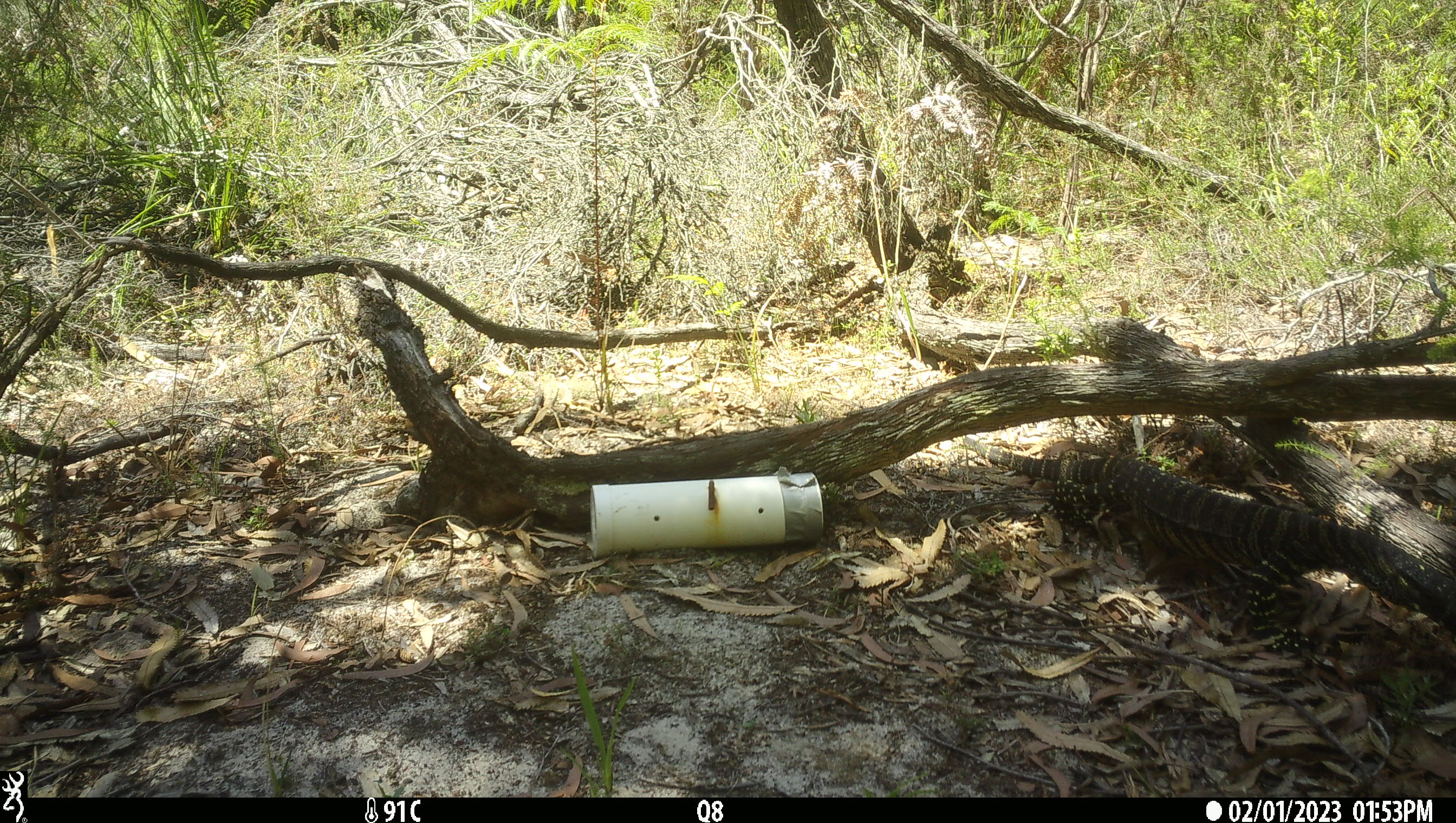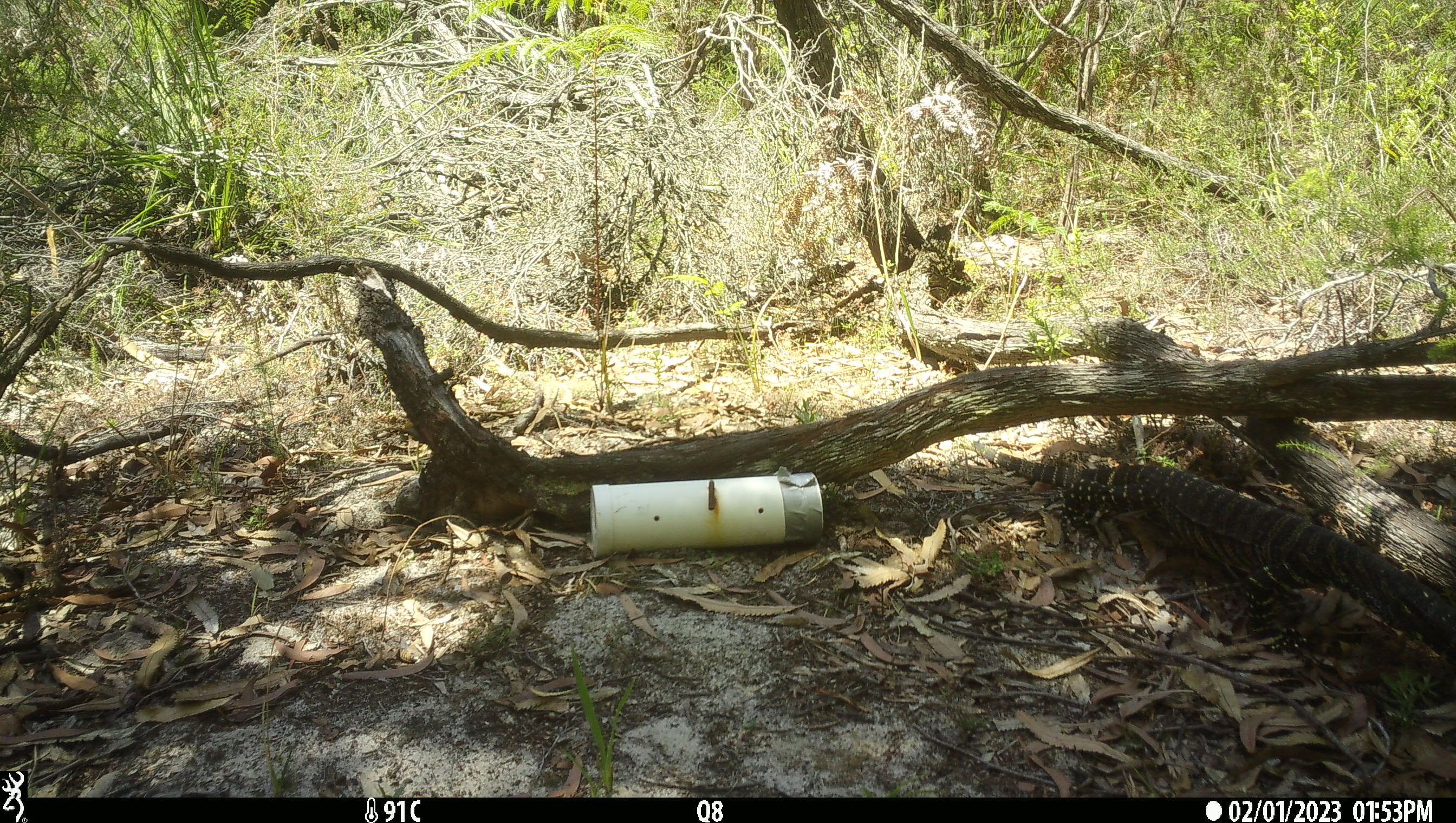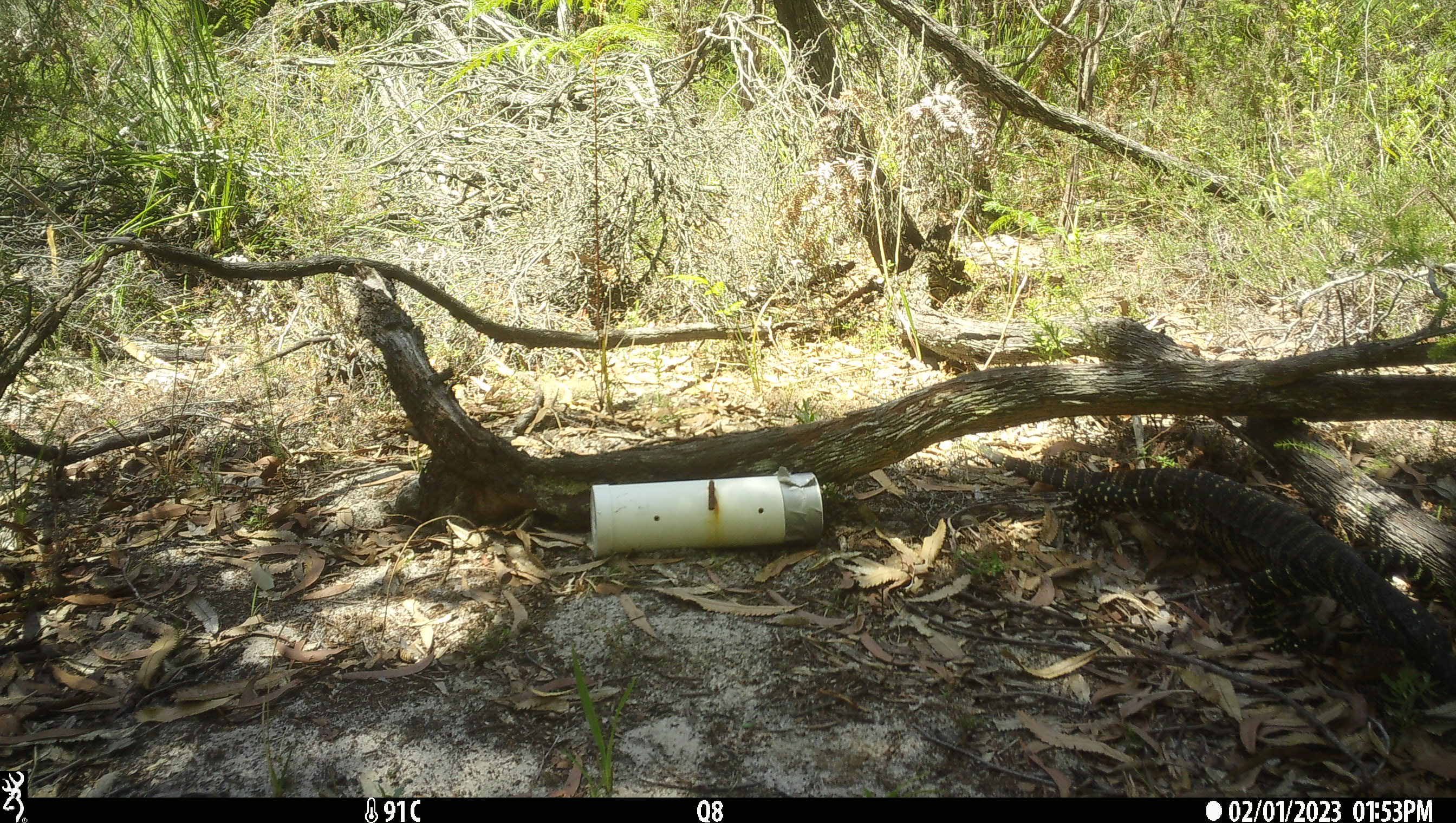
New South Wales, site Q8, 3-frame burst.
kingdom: Animalia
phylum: Chordata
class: Reptilia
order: Squamata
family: Varanidae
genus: Varanus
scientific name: Varanus varius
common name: lace monitor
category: goanna